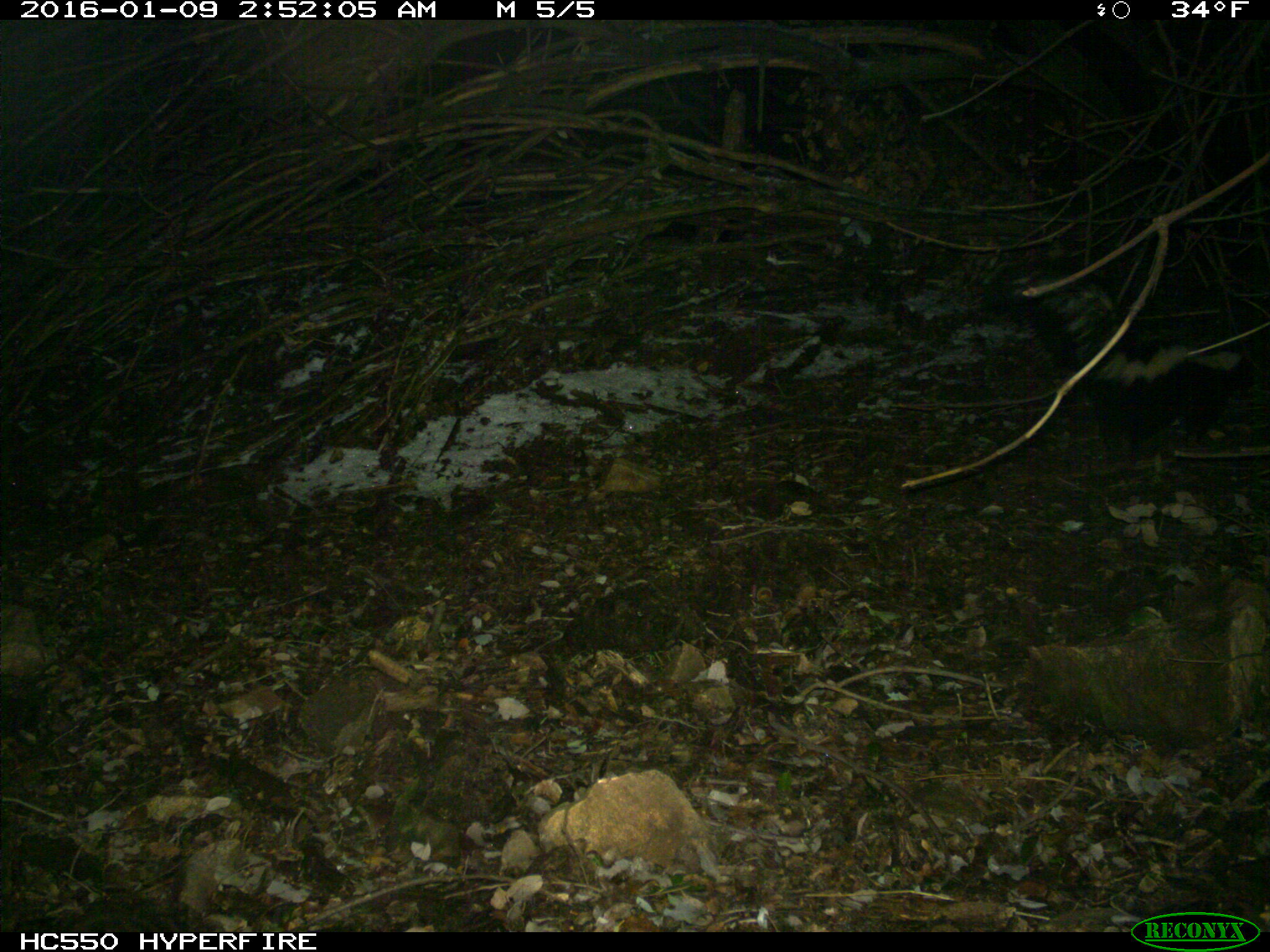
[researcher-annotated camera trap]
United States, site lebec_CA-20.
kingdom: Animalia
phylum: Chordata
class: Mammalia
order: Carnivora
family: Mephitidae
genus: Mephitis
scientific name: Mephitis mephitis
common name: striped skunk